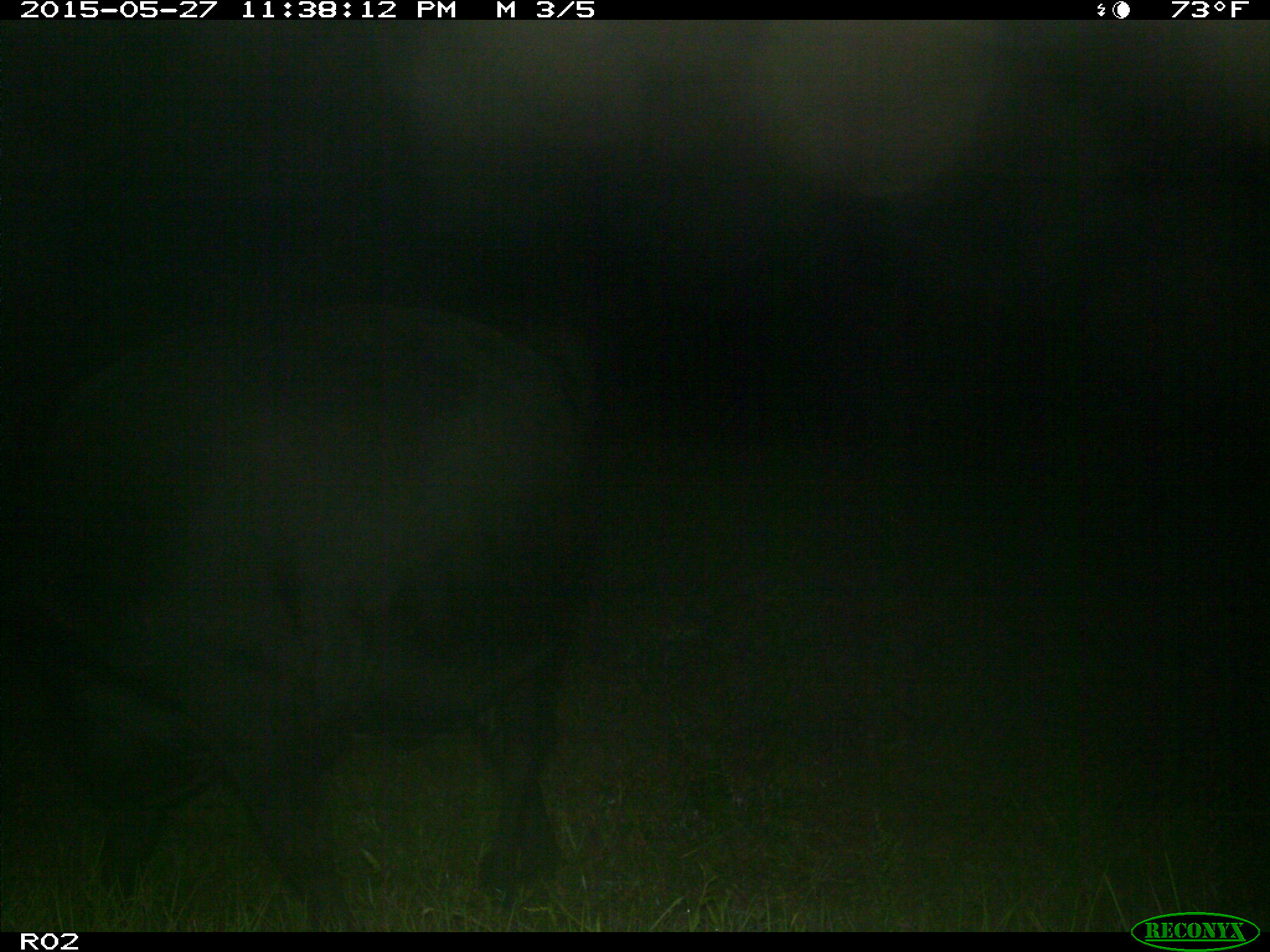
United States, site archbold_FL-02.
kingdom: Animalia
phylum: Chordata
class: Mammalia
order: Artiodactyla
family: Bovidae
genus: Bos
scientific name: Bos taurus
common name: domestic cow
Bos taurus (domestic cow).